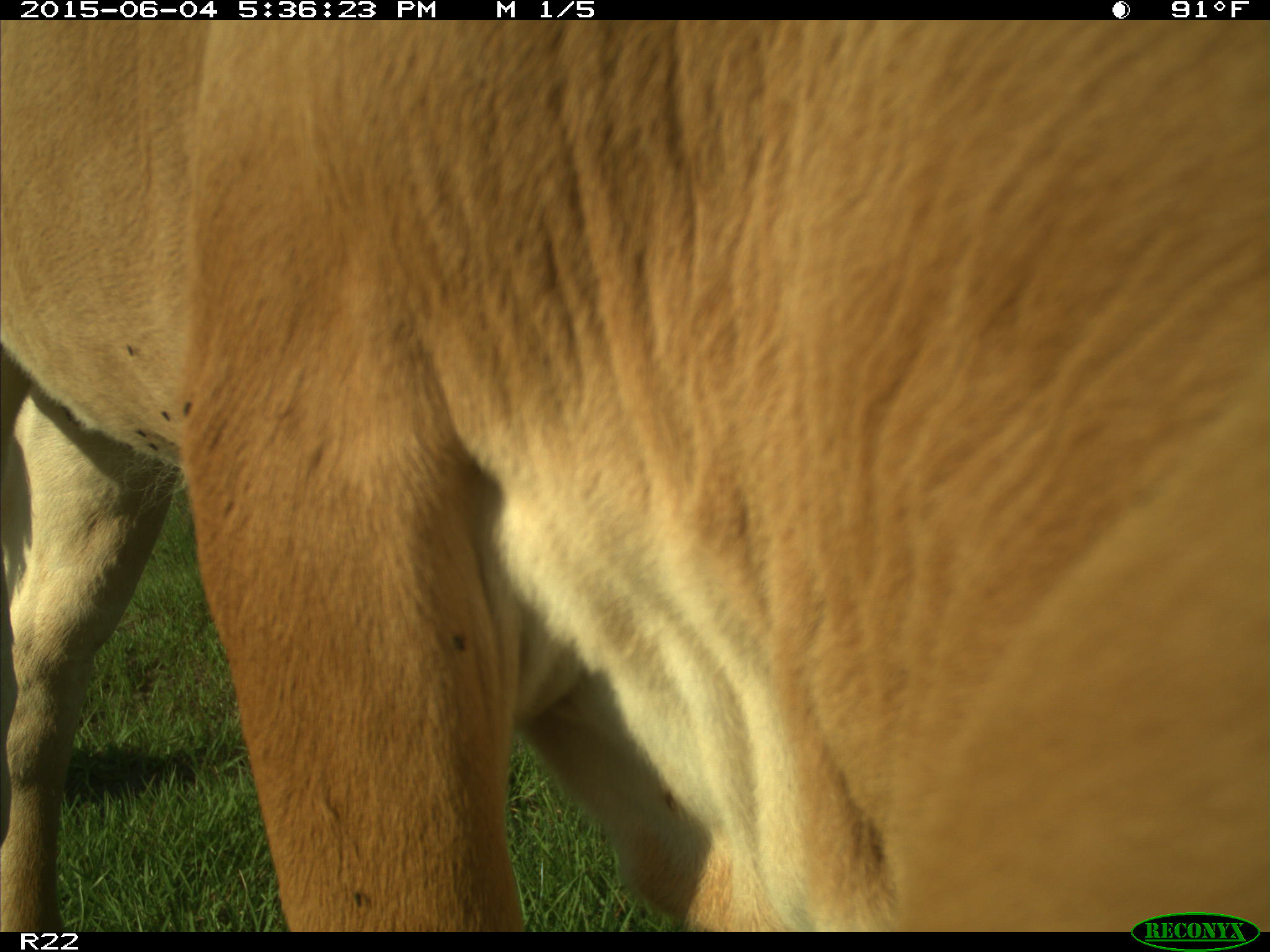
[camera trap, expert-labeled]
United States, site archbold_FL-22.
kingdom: Animalia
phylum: Chordata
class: Mammalia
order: Artiodactyla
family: Bovidae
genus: Bos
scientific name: Bos taurus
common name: domestic cow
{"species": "Bos taurus (domestic cow)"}